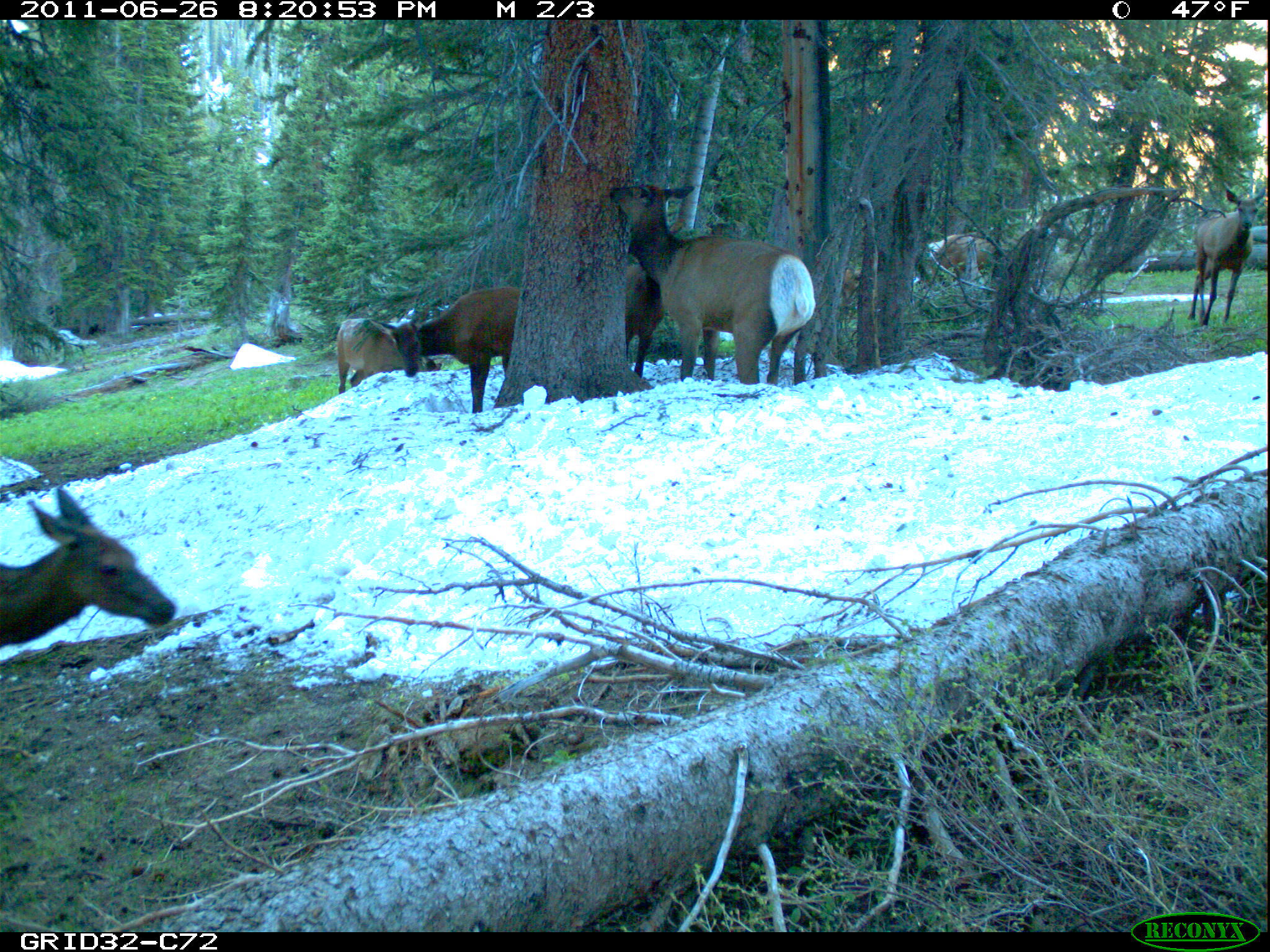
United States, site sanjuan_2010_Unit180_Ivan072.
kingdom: Animalia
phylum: Chordata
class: Mammalia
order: Artiodactyla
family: Cervidae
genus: Cervus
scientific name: Cervus elaphus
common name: red deer